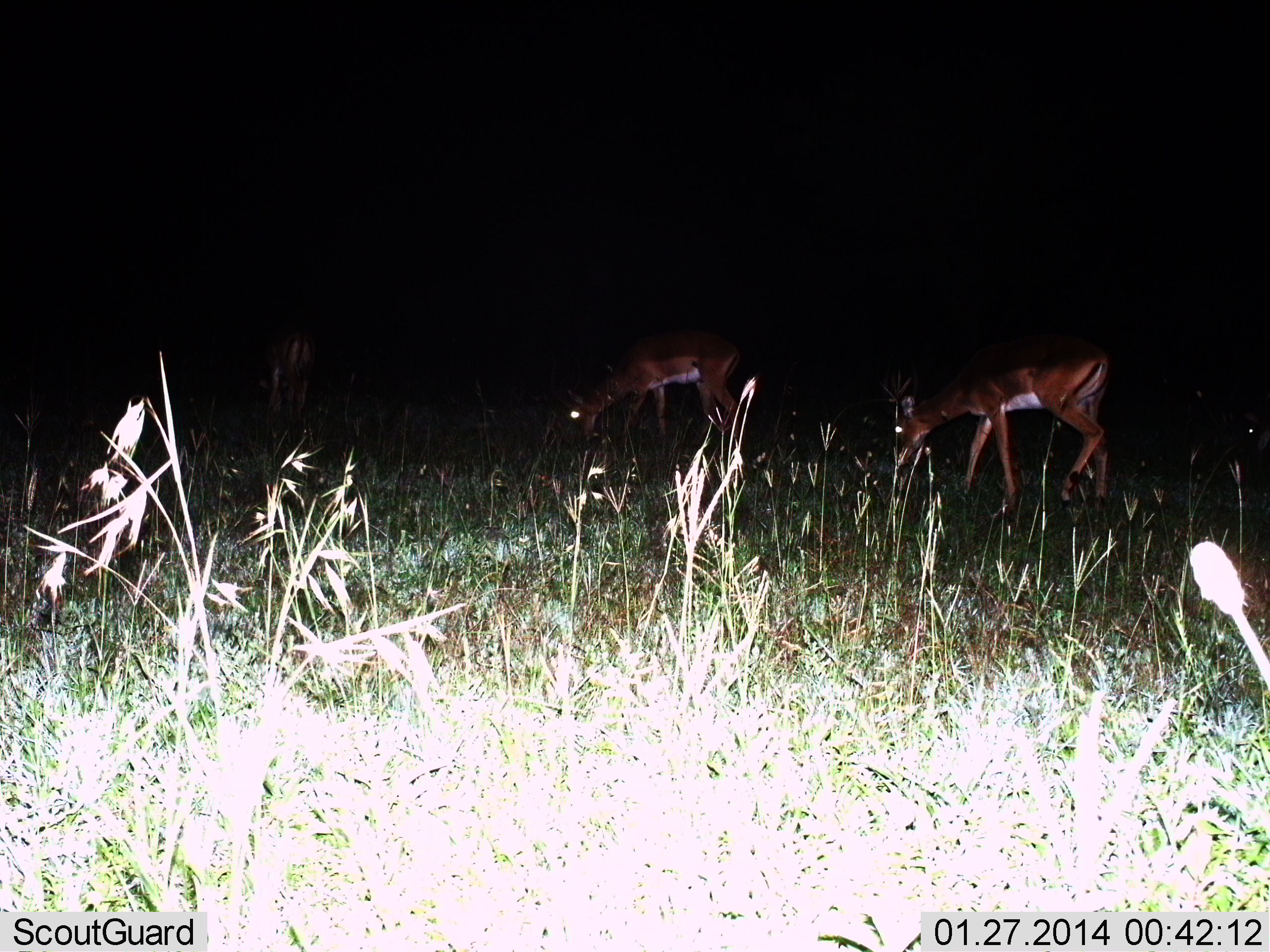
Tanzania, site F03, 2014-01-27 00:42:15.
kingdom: Animalia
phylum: Chordata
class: Mammalia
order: Artiodactyla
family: Bovidae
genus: Aepyceros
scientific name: Aepyceros melampus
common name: impala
Impala (Aepyceros melampus), count 3. Behavior (volunteer vote fractions): standing 20%, resting 0%, moving 0%, interacting 10%. Young present (vote fraction): 0%. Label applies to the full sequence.